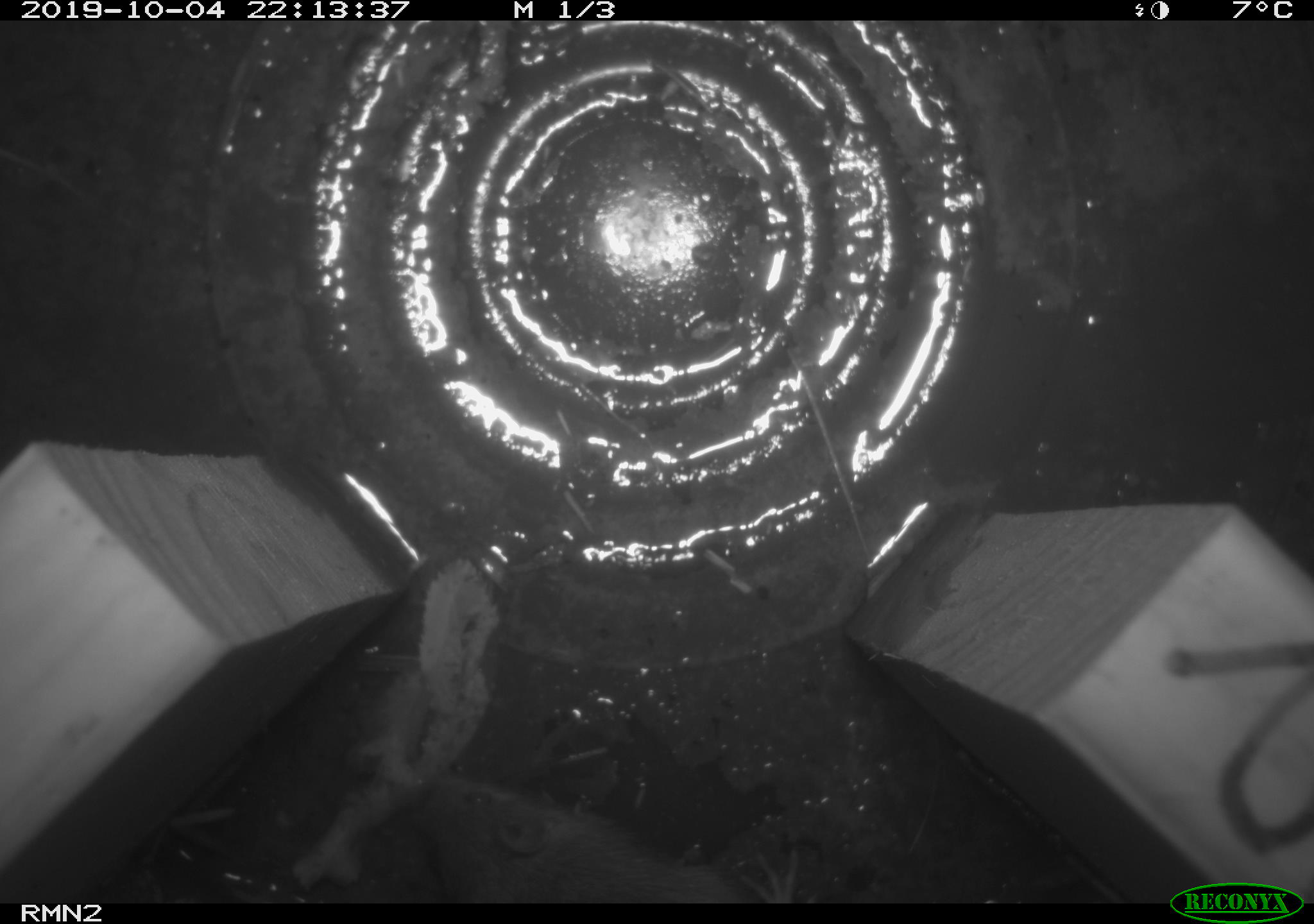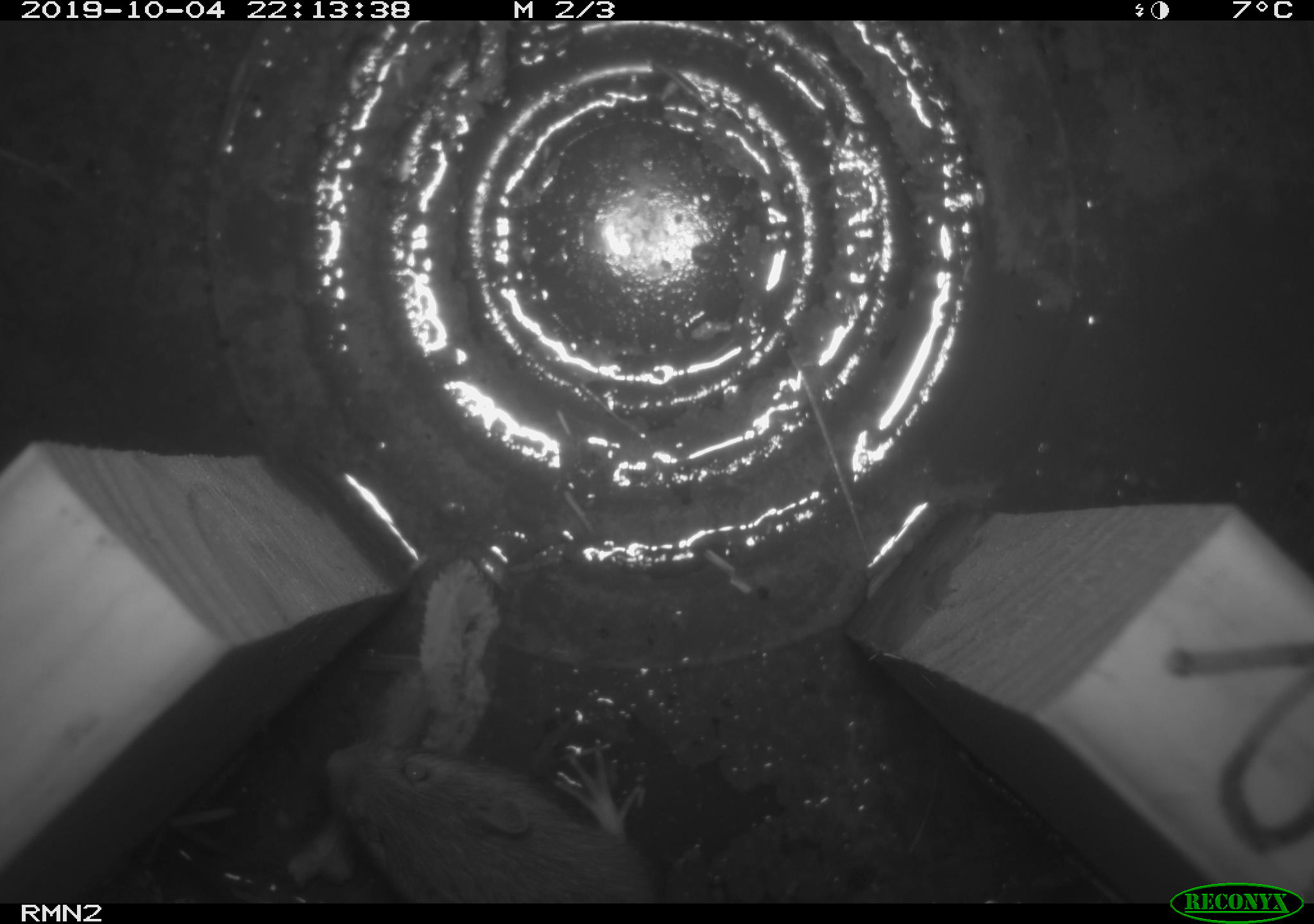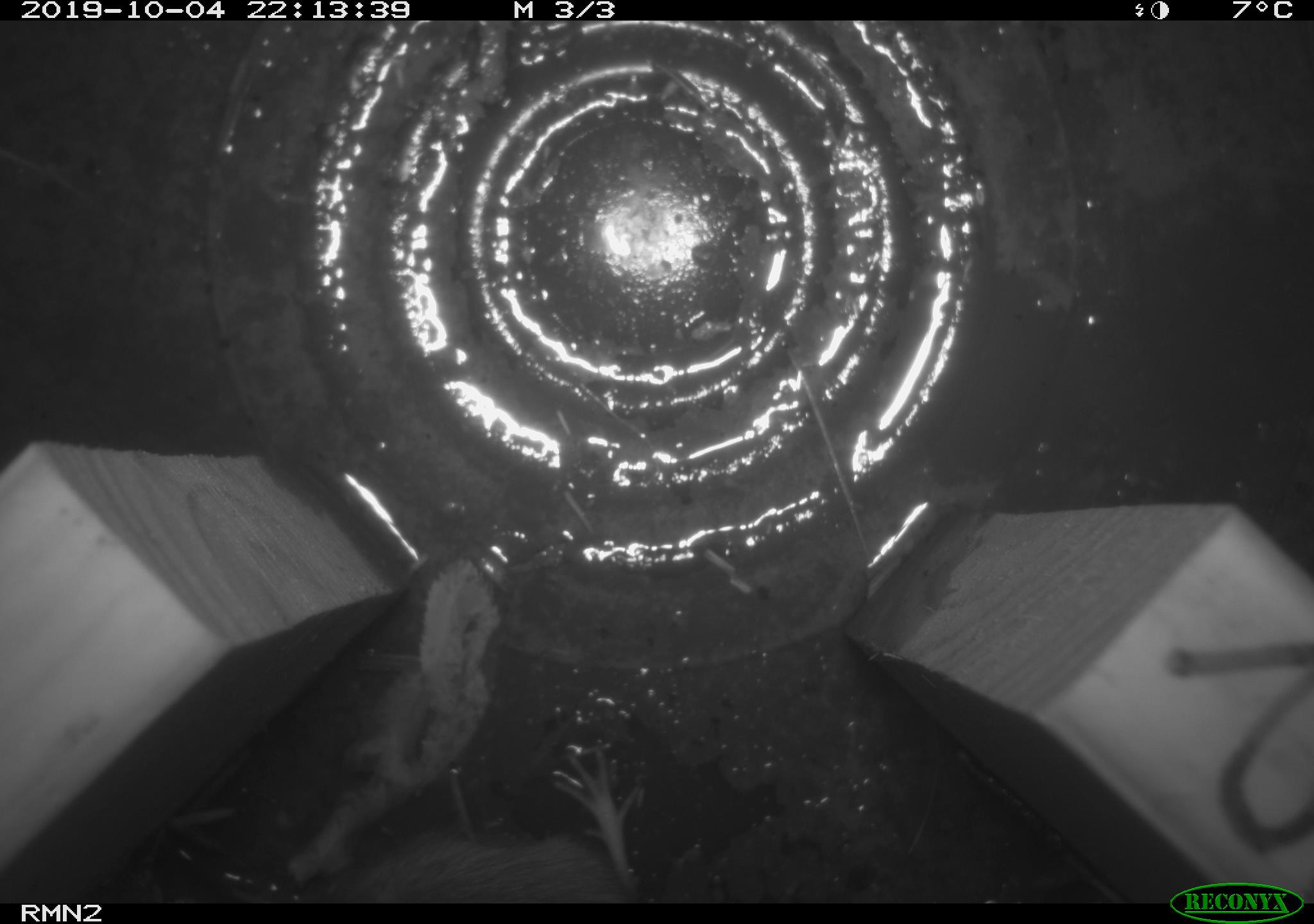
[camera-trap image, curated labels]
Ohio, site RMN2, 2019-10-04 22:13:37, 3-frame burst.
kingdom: Animalia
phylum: Chordata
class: Mammalia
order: Rodentia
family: Zapodidae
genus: Napaeozapus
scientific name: Napaeozapus insignis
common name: woodland jumping mouse